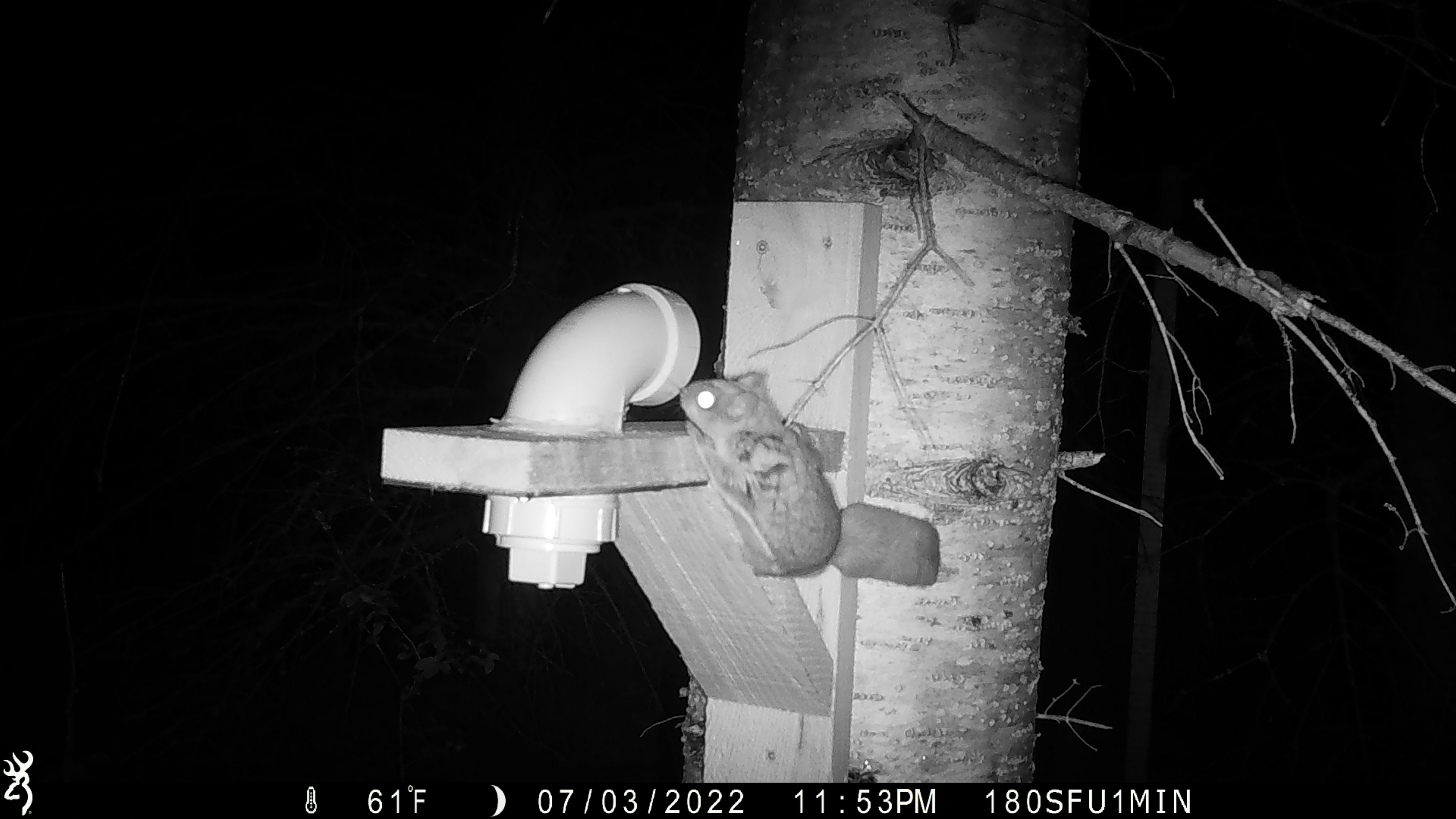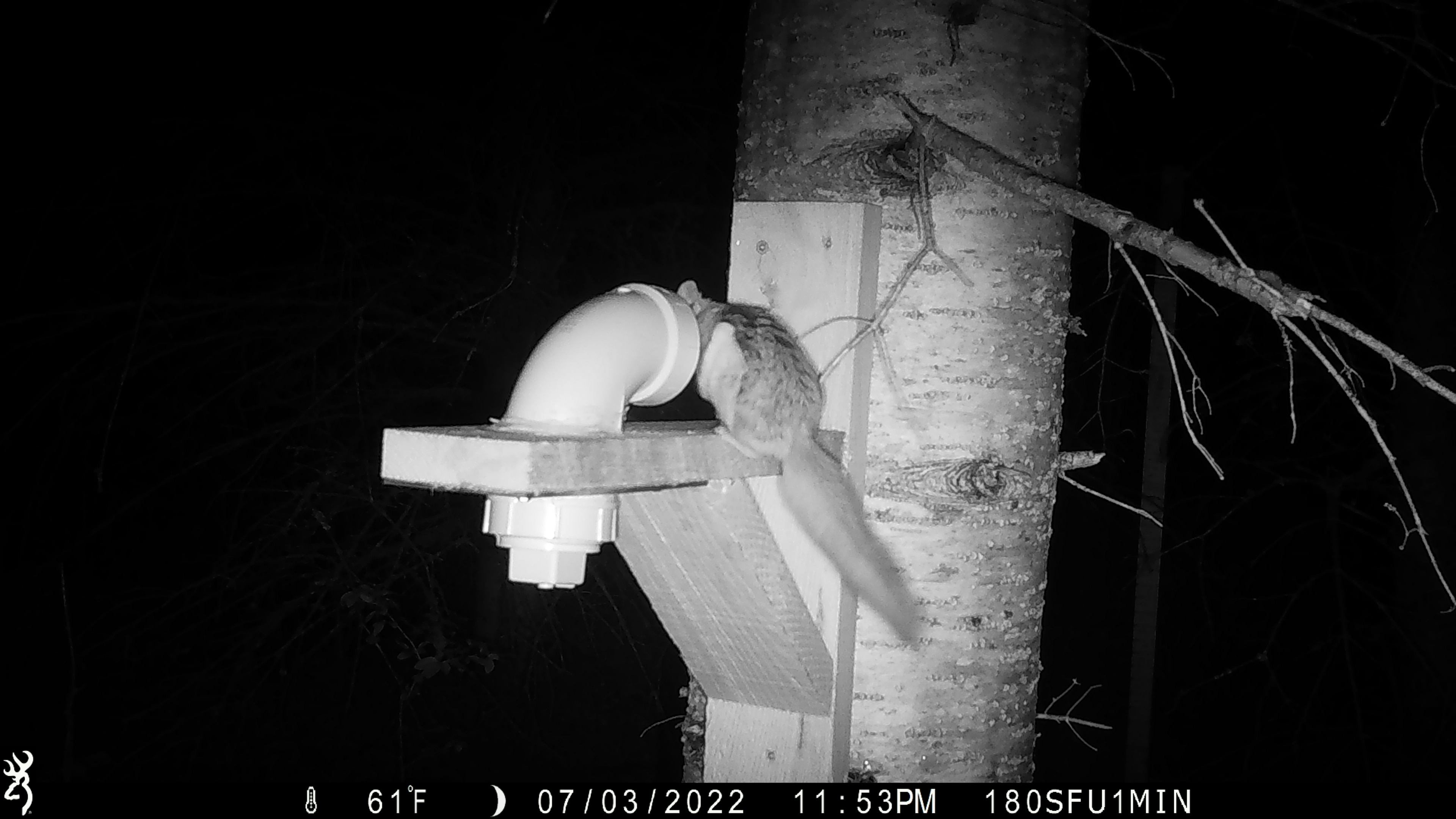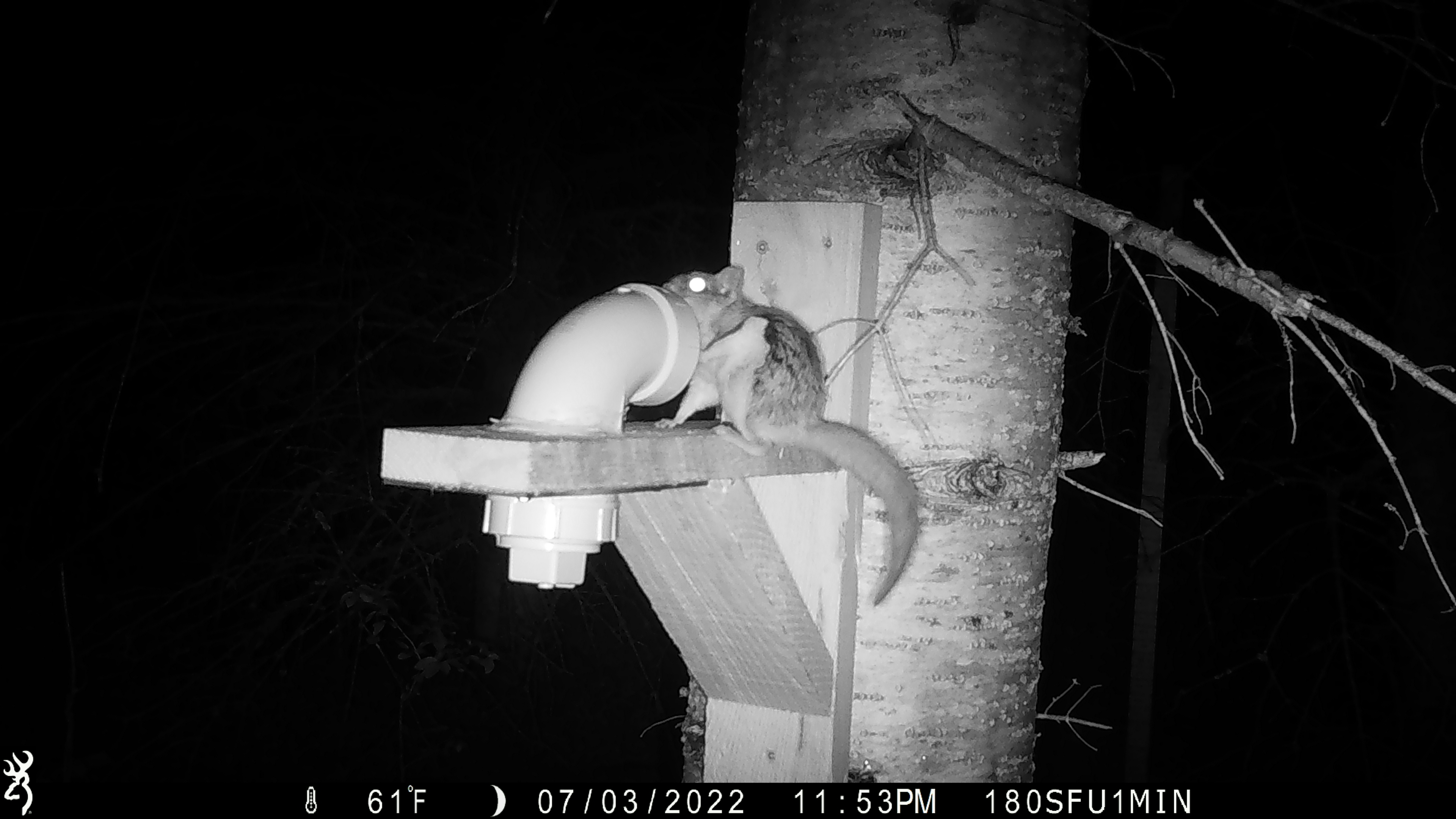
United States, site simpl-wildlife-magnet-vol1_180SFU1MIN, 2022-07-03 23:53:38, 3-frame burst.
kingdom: Animalia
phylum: Chordata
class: Mammalia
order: Rodentia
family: Sciuridae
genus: Glaucomys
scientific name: Glaucomys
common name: flying squirrel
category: flying squirrel sp.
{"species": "flying squirrel sp. (flying squirrel) (Glaucomys)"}